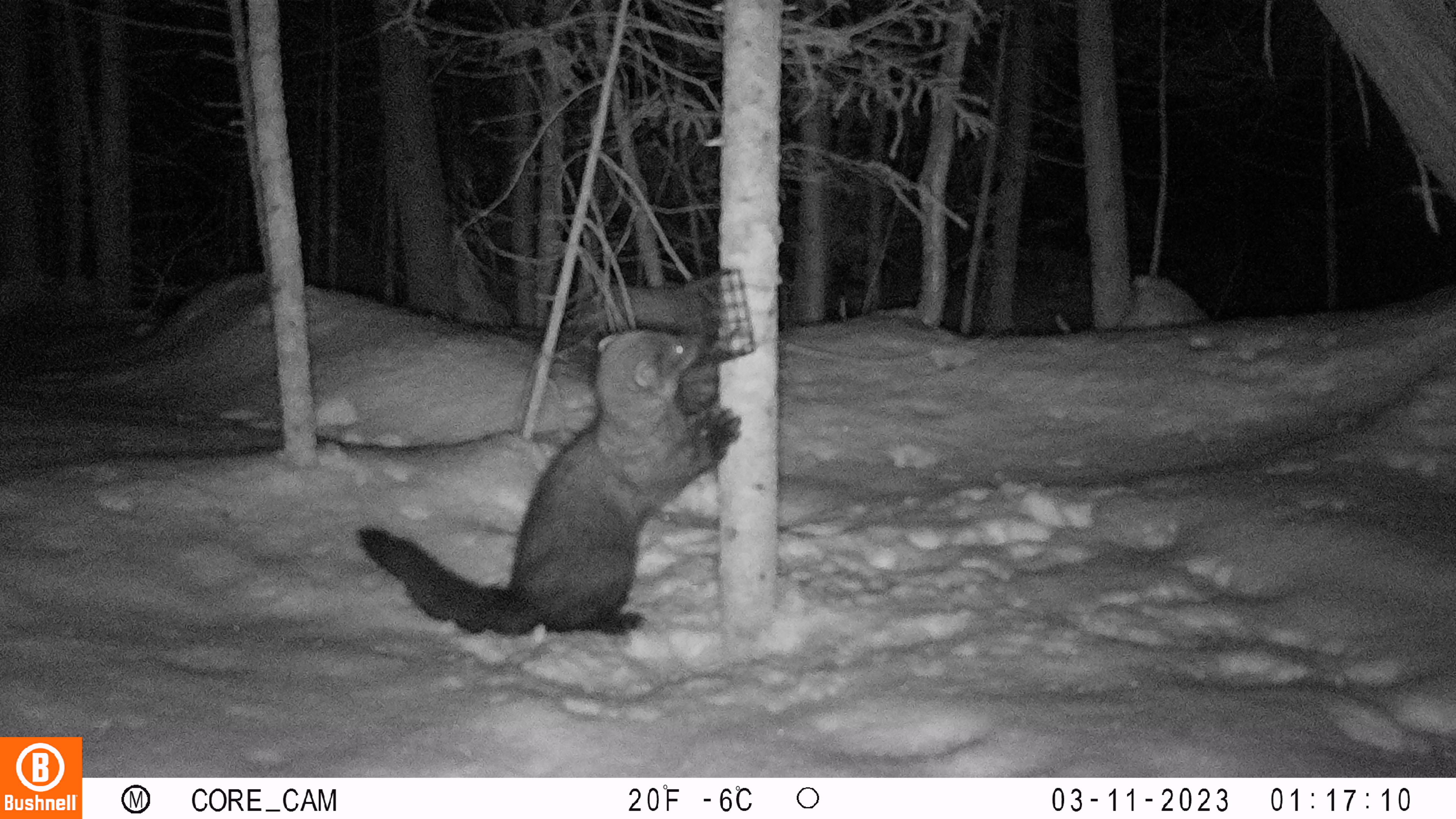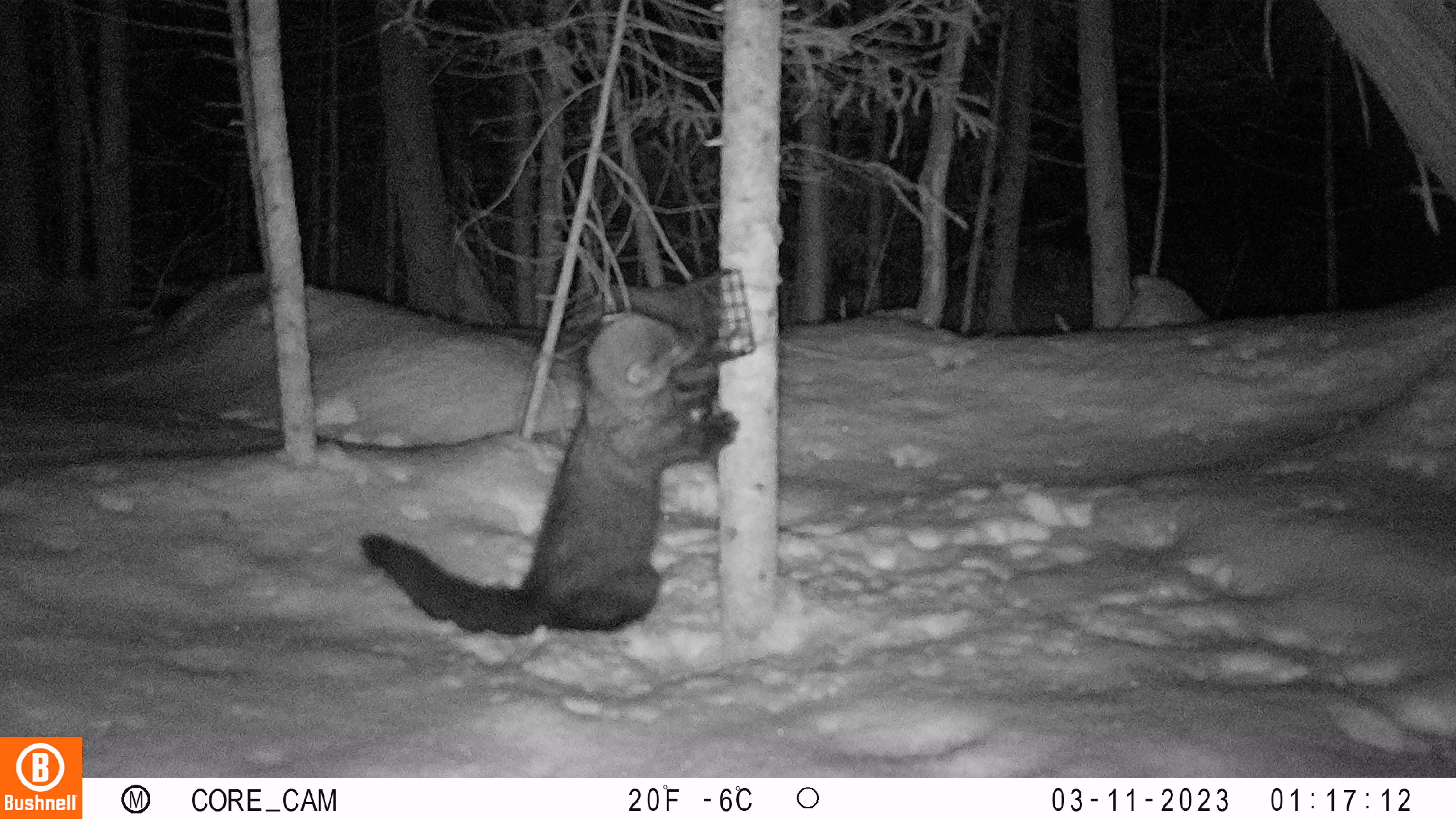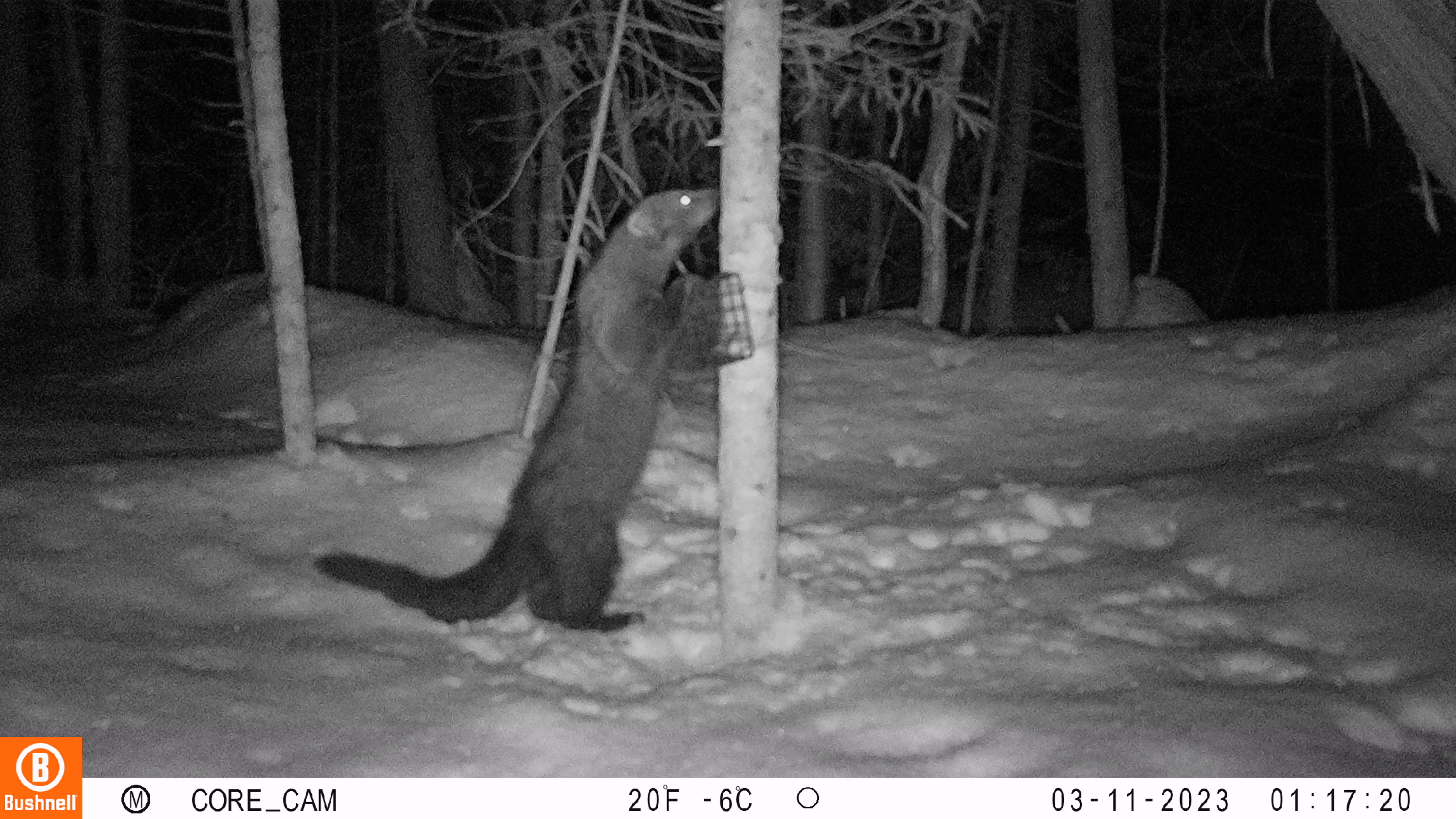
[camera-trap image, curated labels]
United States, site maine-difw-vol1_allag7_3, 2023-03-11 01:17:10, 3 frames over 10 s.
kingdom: Animalia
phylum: Chordata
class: Mammalia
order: Carnivora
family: Mustelidae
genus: Pekania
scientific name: Pekania pennanti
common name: fisher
Fisher (Pekania pennanti).